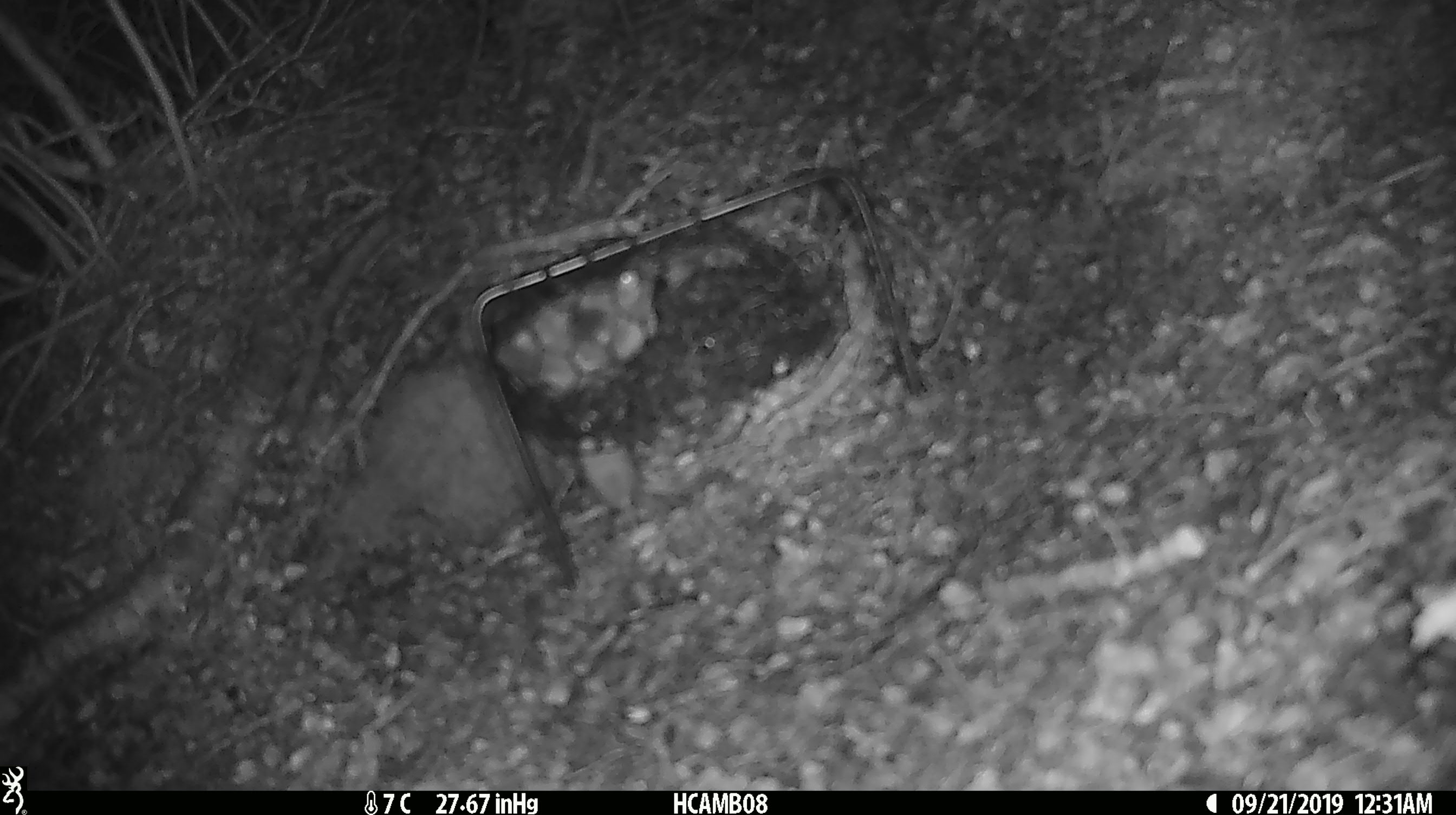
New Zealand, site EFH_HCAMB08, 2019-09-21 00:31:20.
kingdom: Animalia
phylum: Chordata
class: Mammalia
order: Rodentia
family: Muridae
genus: Mus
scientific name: Mus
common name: mouse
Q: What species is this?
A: Mouse (Mus).